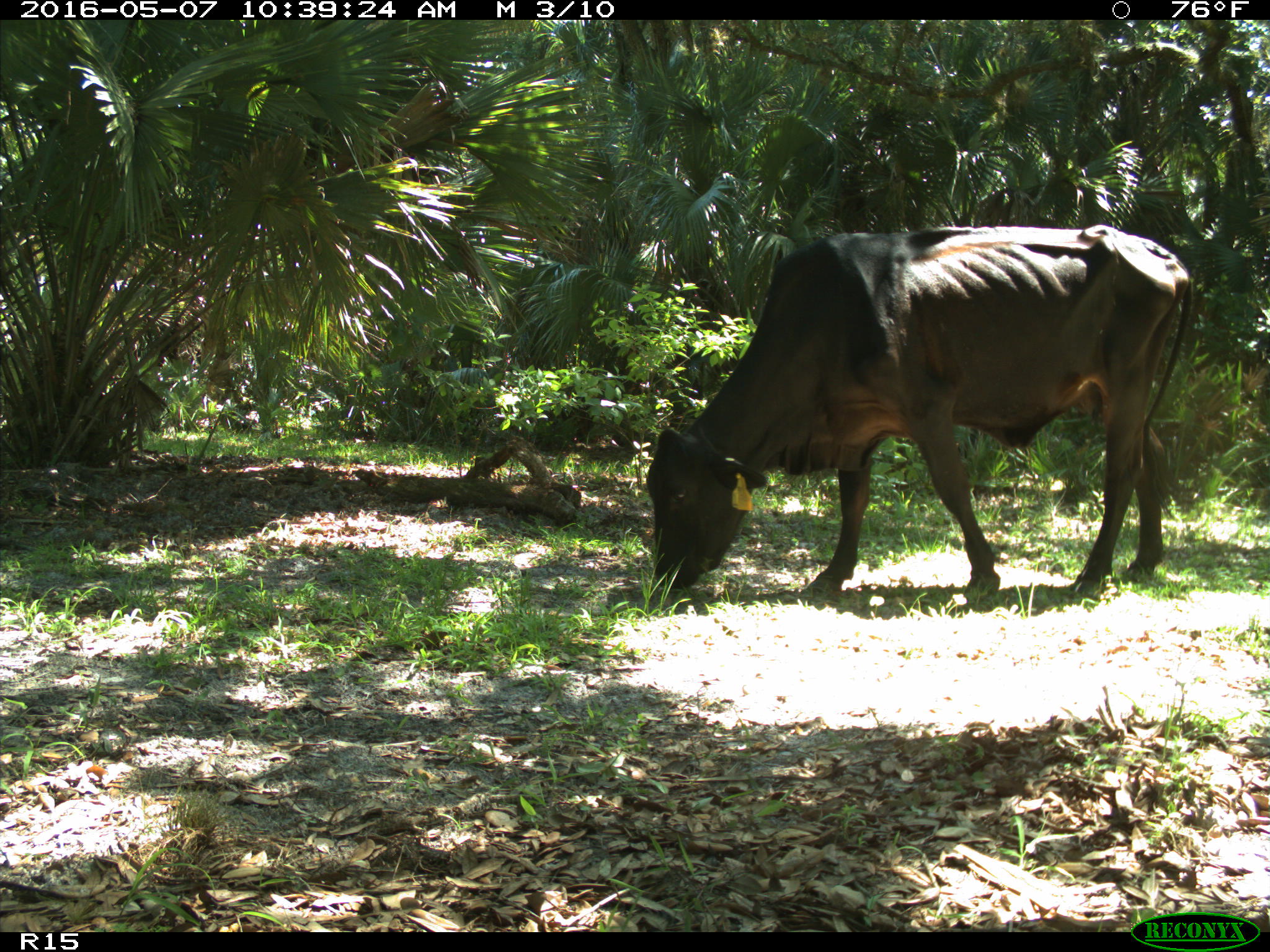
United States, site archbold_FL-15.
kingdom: Animalia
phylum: Chordata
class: Mammalia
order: Artiodactyla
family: Bovidae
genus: Bos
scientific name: Bos taurus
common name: domestic cow